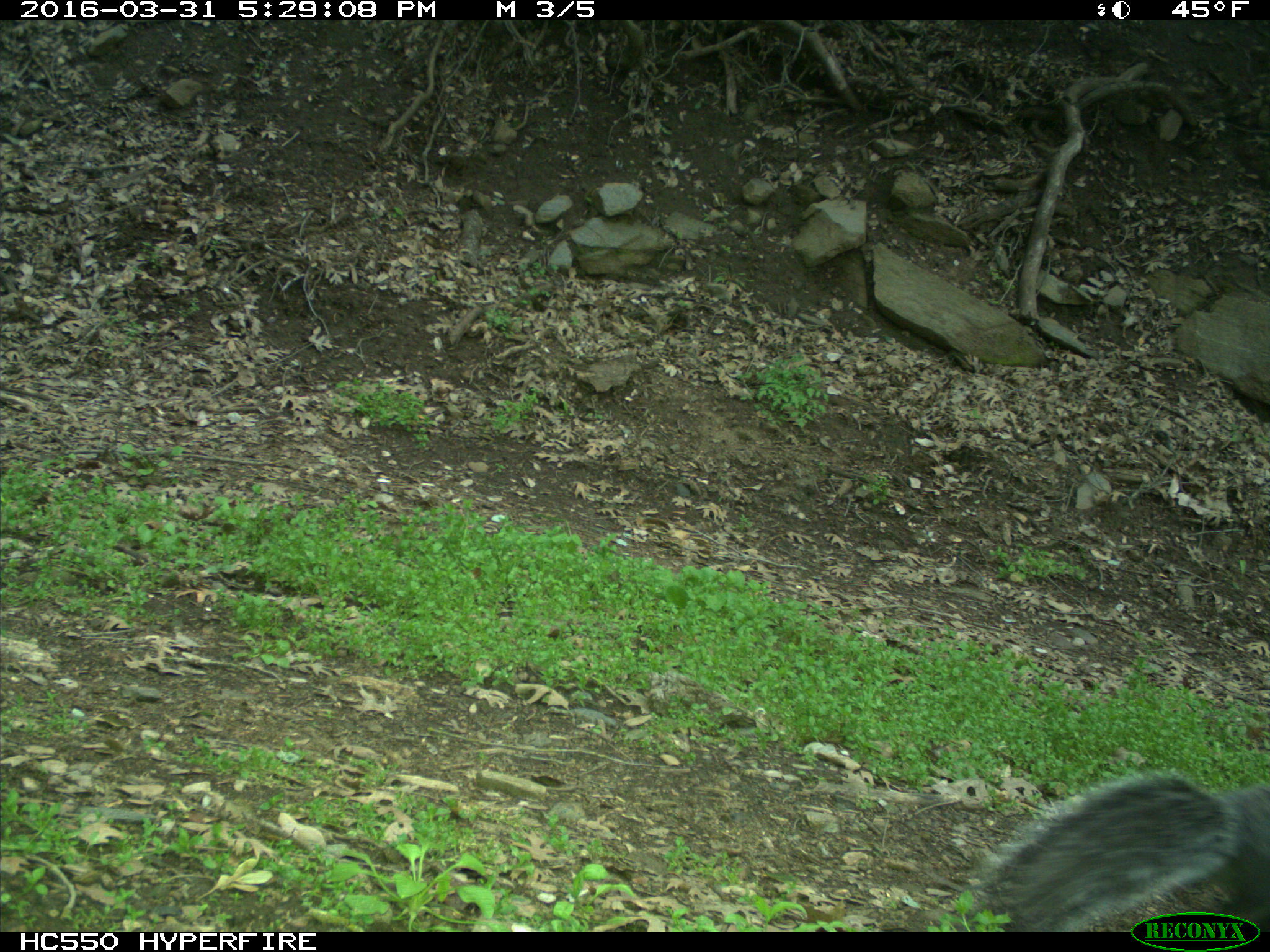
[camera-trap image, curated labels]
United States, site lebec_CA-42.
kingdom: Animalia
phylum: Chordata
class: Mammalia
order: Rodentia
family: Sciuridae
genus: Sciurus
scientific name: Sciurus carolinensis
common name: eastern gray squirrel